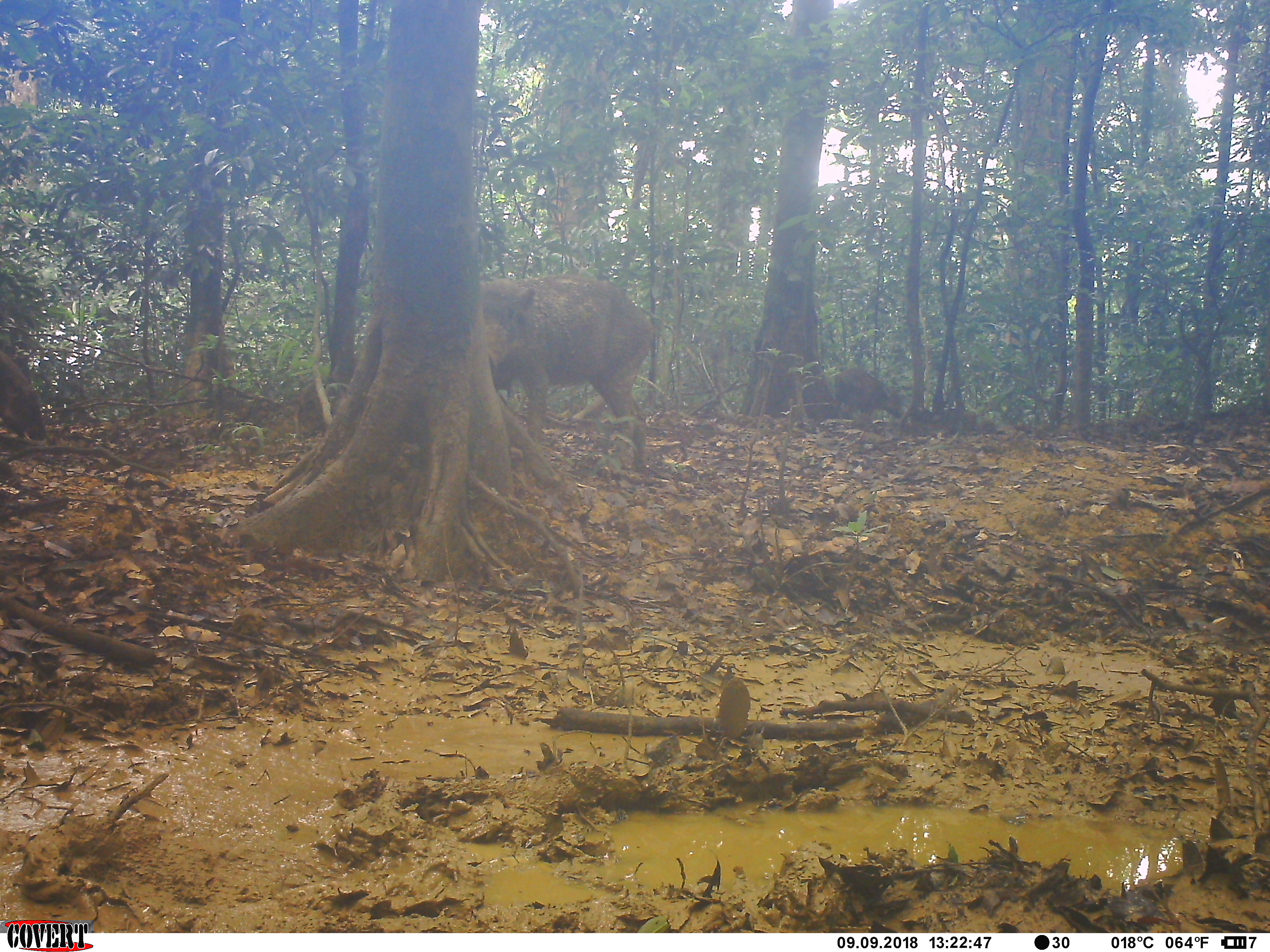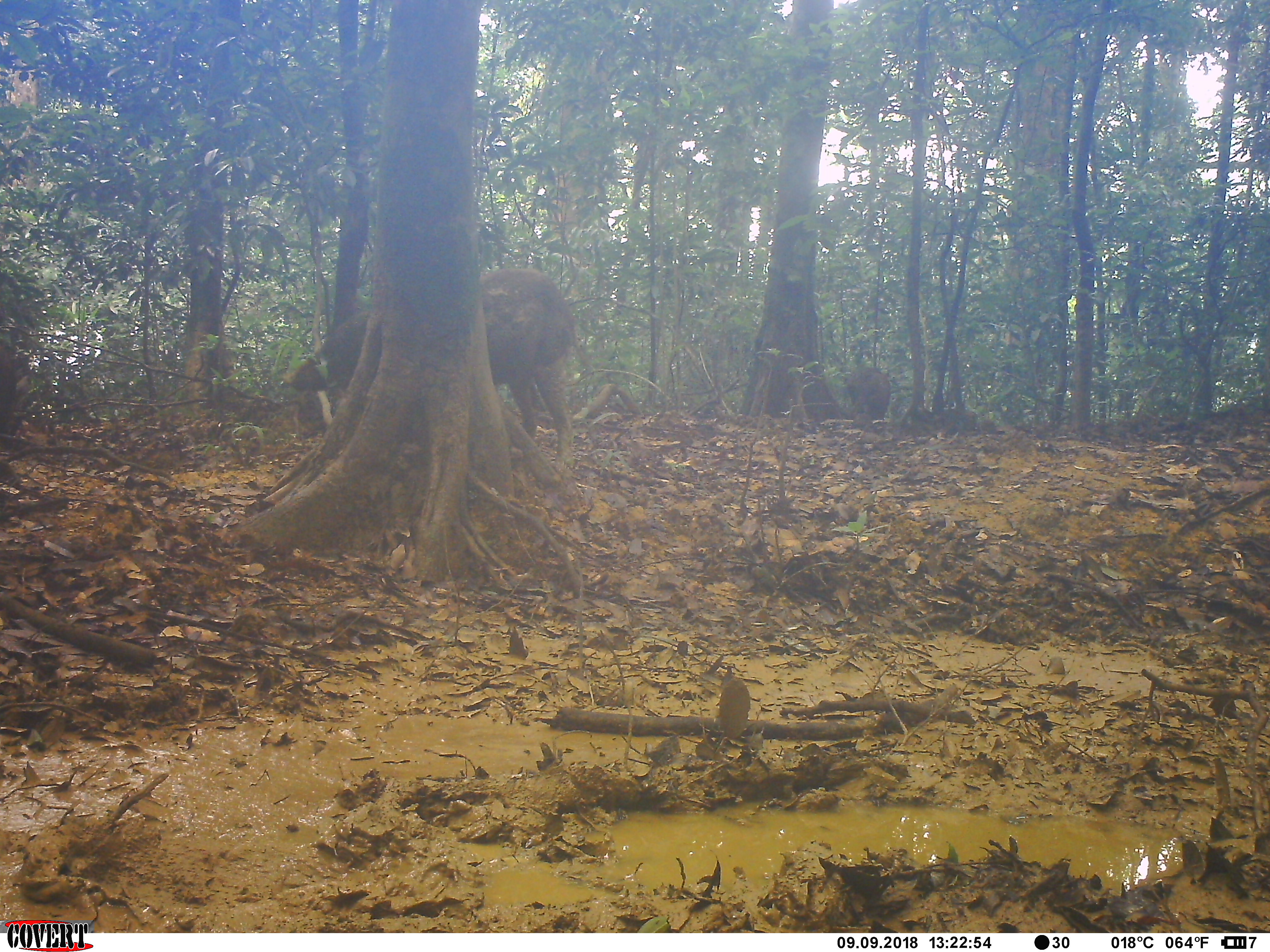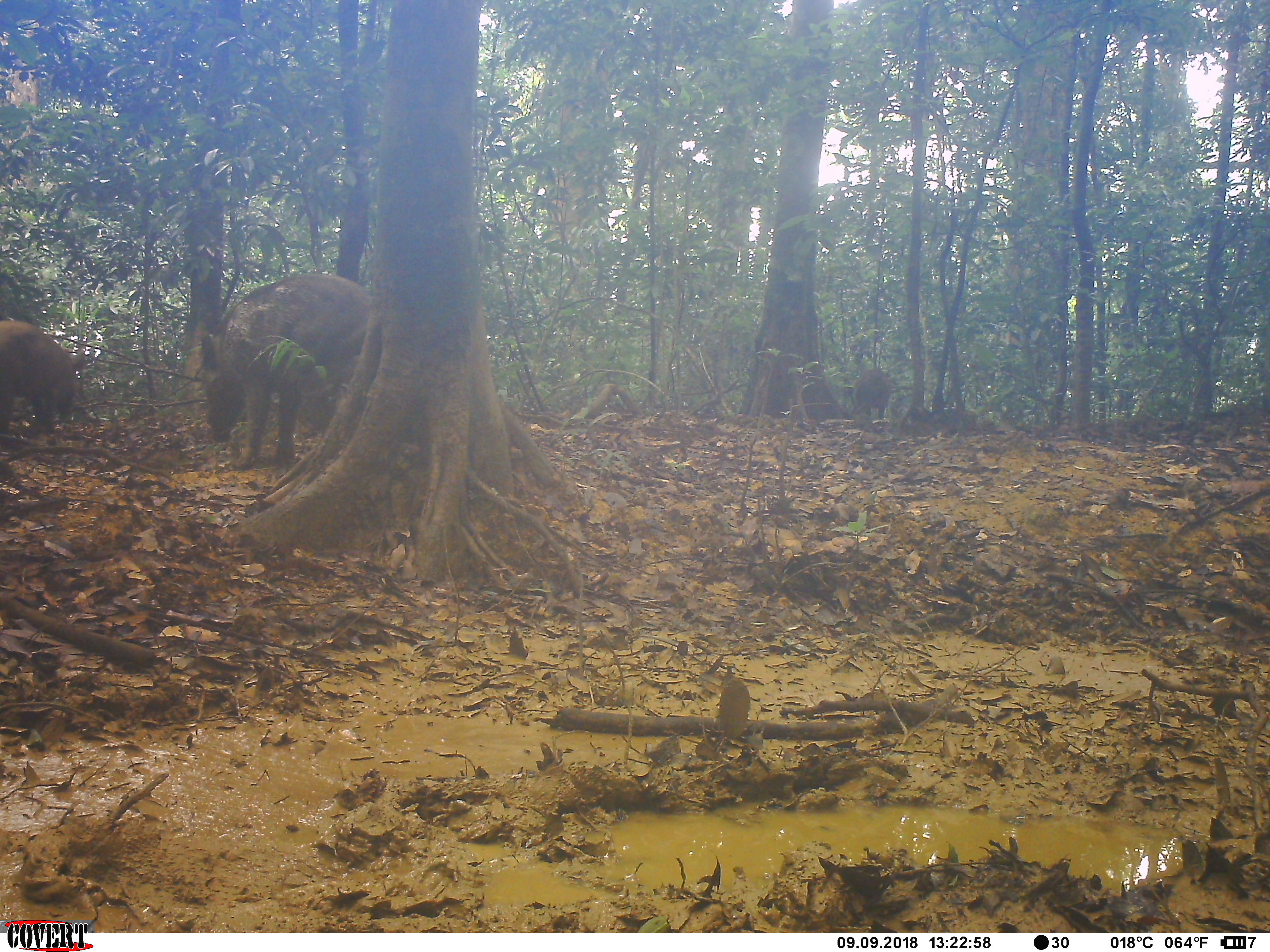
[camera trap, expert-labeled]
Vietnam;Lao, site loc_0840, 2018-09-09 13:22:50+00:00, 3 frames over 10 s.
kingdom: Animalia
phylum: Chordata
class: Mammalia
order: Artiodactyla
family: Suidae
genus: Sus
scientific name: Sus scrofa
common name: eurasian wild pig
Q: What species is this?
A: Eurasian wild pig (Sus scrofa).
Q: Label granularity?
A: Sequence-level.